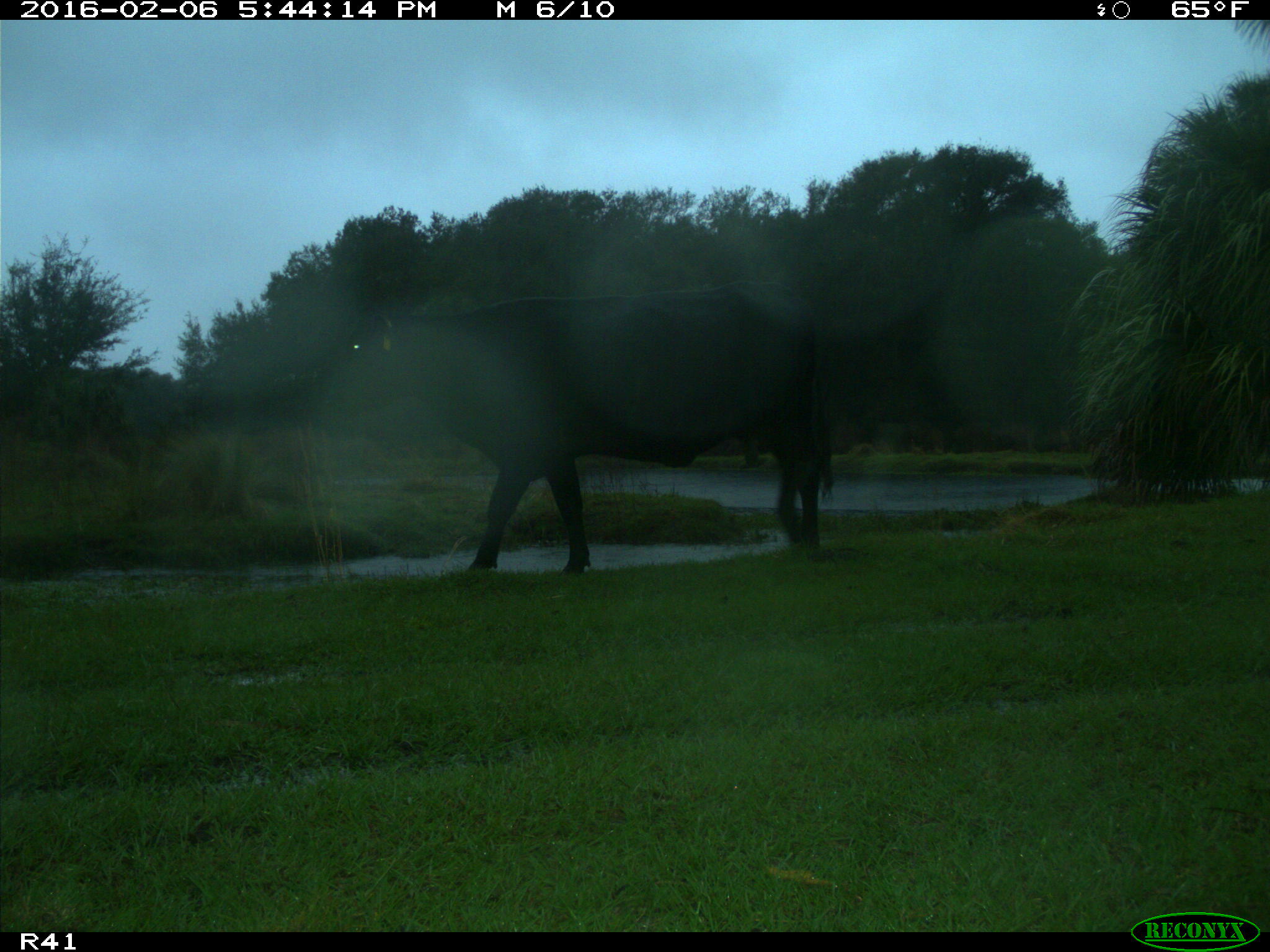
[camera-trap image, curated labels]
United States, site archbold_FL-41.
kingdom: Animalia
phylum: Chordata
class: Mammalia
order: Artiodactyla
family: Bovidae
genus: Bos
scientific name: Bos taurus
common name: domestic cow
Bos taurus (domestic cow).